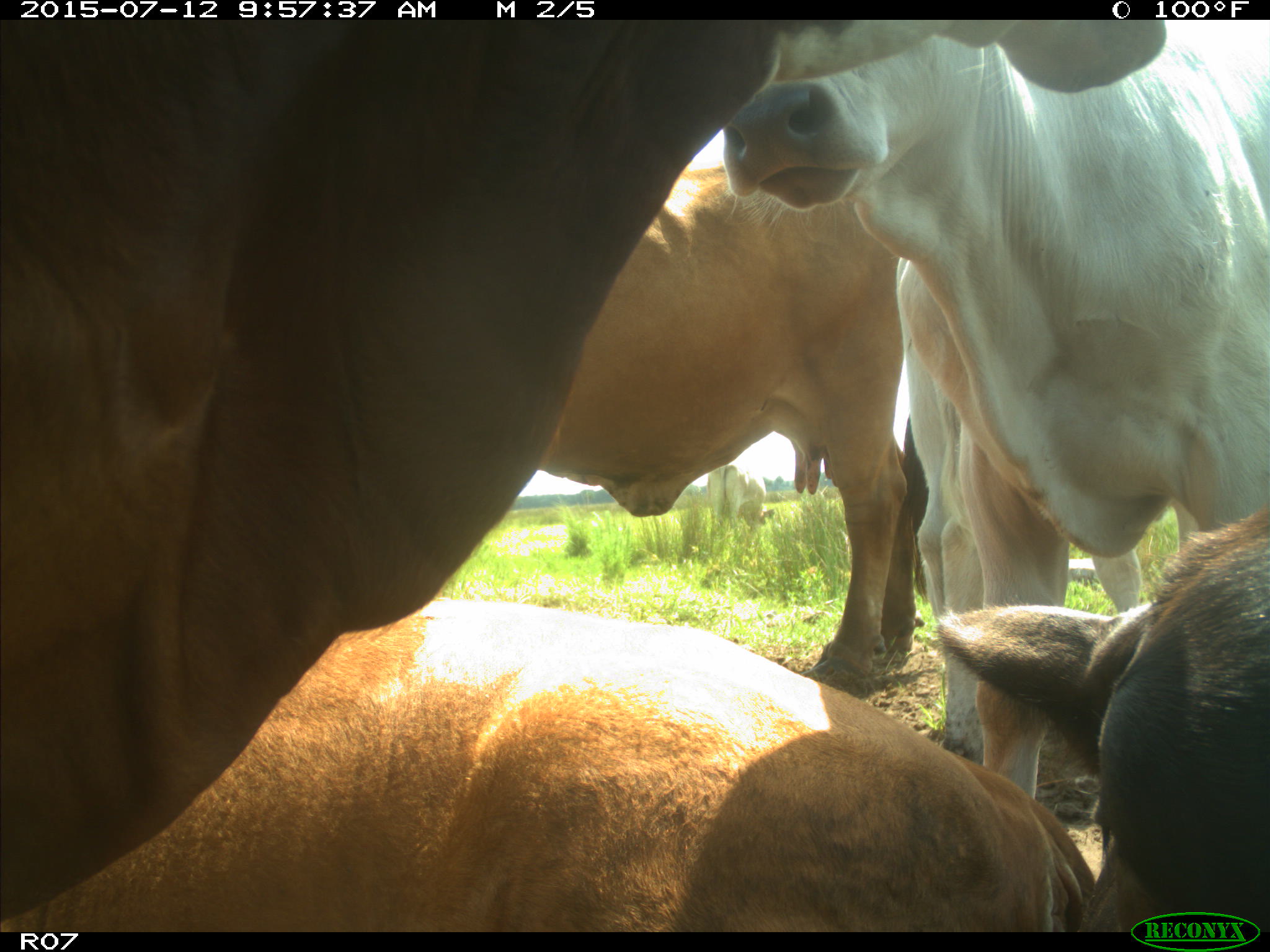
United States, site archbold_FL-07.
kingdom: Animalia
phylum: Chordata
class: Mammalia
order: Artiodactyla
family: Bovidae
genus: Bos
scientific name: Bos taurus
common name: domestic cow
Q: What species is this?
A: Bos taurus (domestic cow).